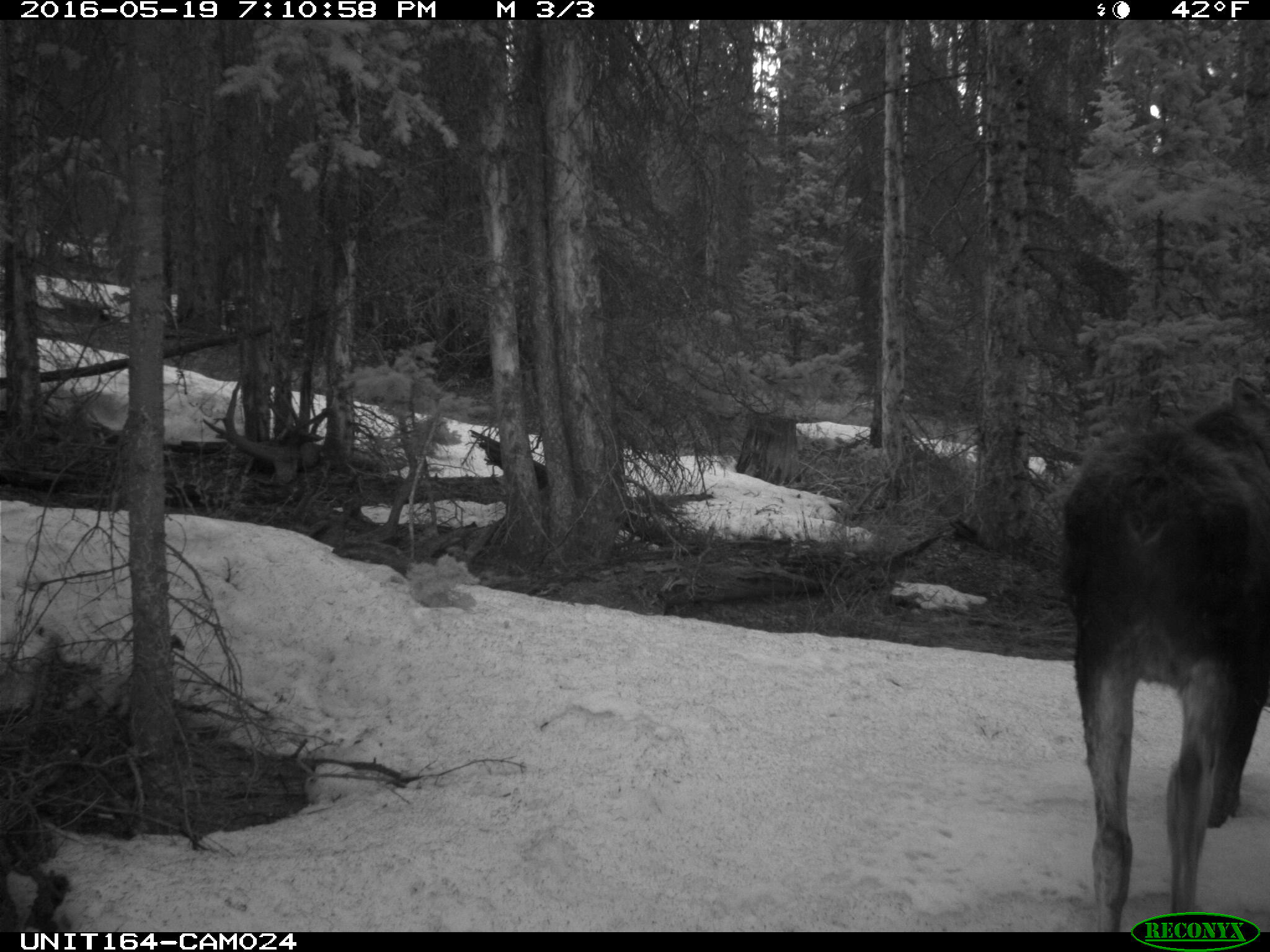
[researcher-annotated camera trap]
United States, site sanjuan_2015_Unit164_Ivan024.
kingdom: Animalia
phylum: Chordata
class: Mammalia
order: Artiodactyla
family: Cervidae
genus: Alces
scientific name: Alces alces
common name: moose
Alces alces (moose).